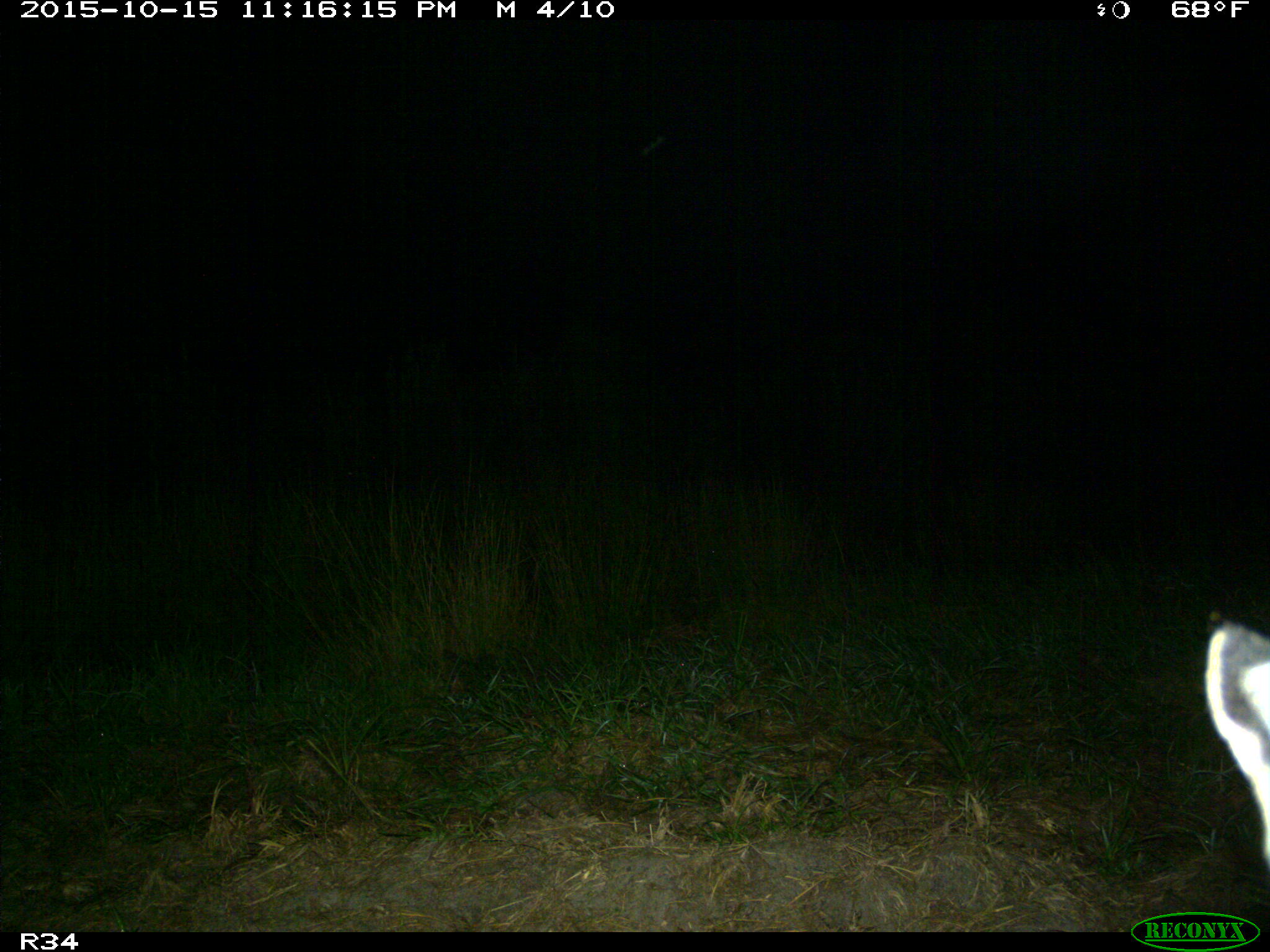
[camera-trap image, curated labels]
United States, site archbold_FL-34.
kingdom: Animalia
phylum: Chordata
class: Mammalia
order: Carnivora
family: Felidae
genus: Lynx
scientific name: Lynx rufus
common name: bobcat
Lynx rufus (bobcat).